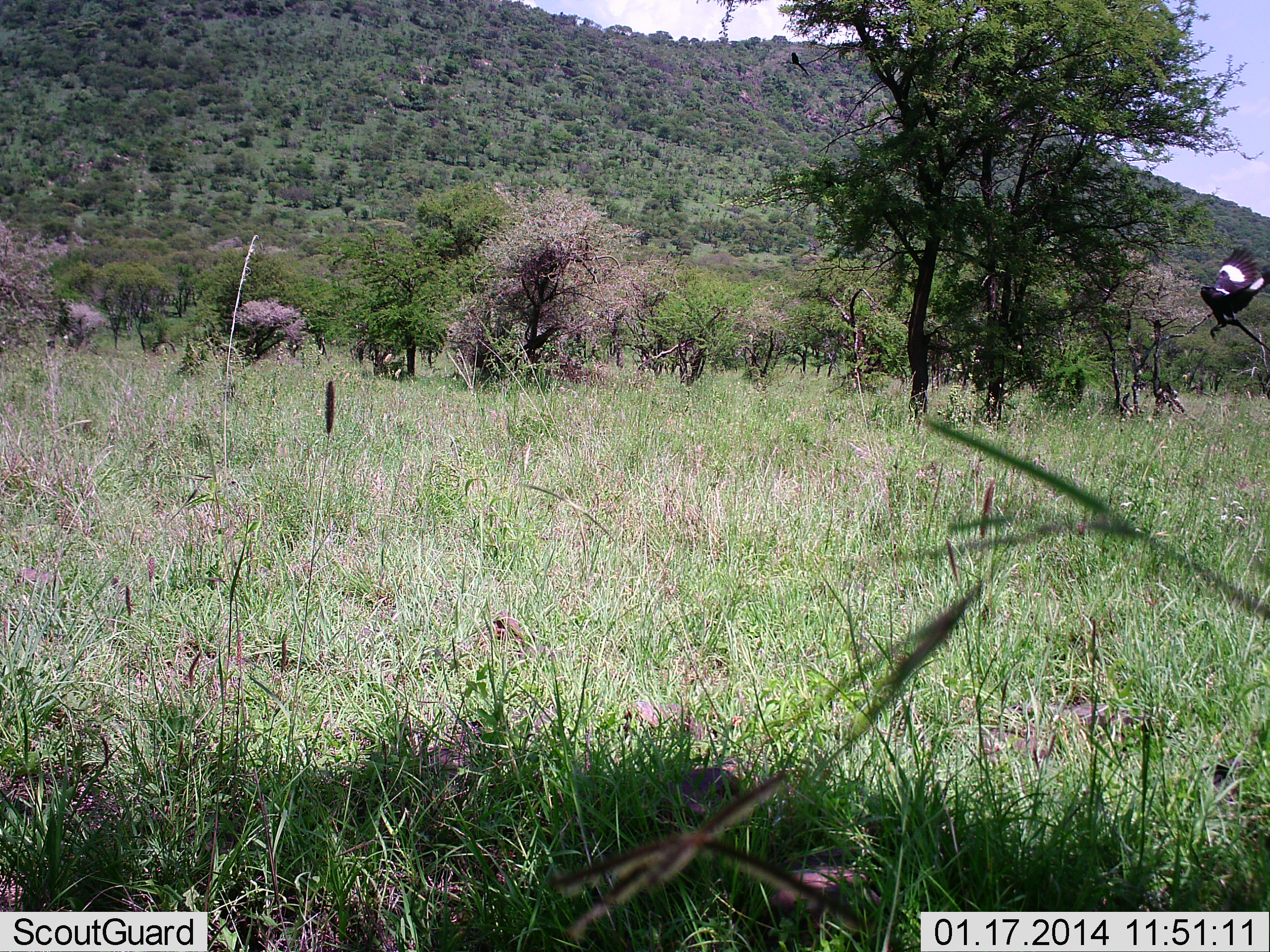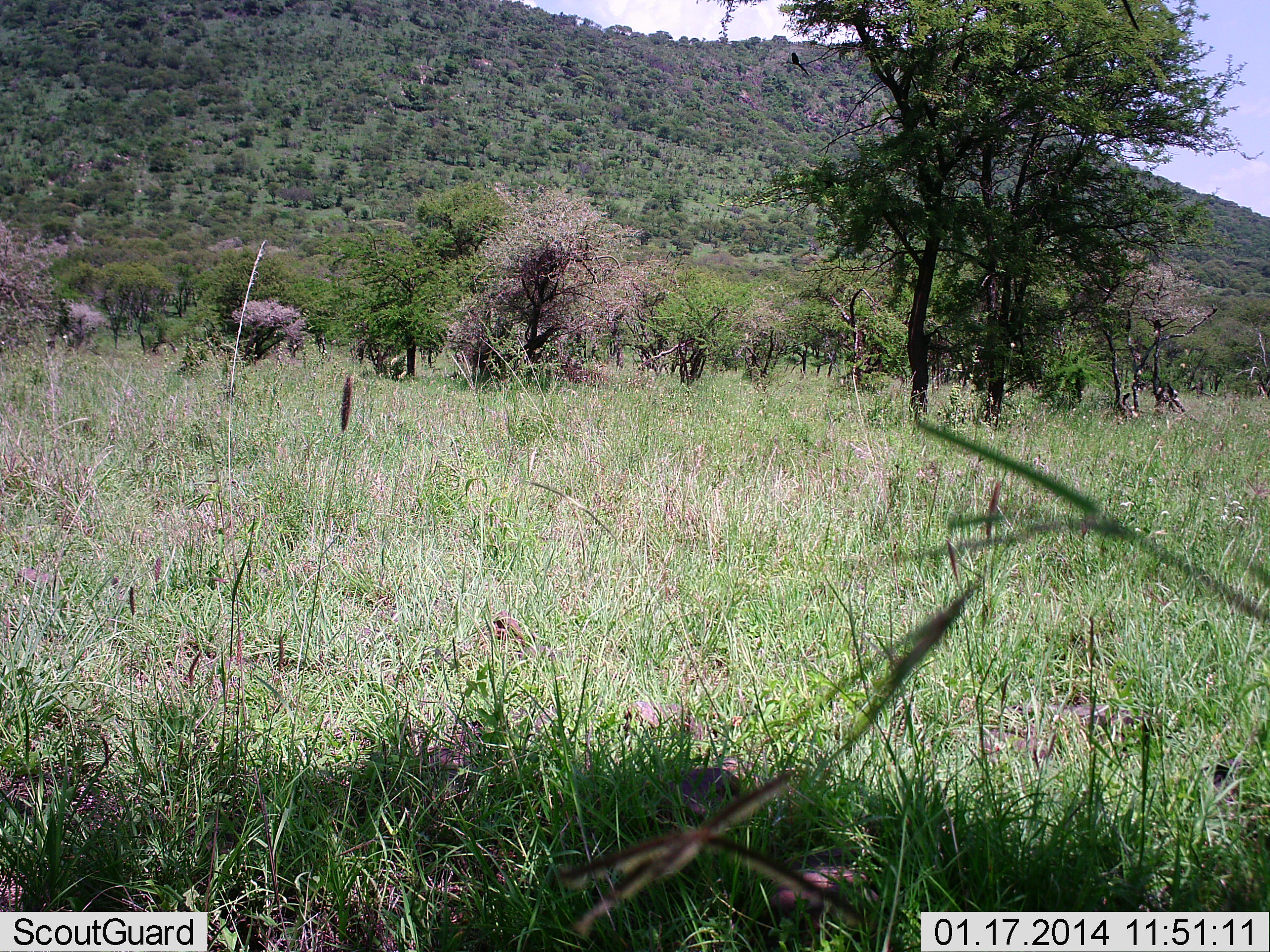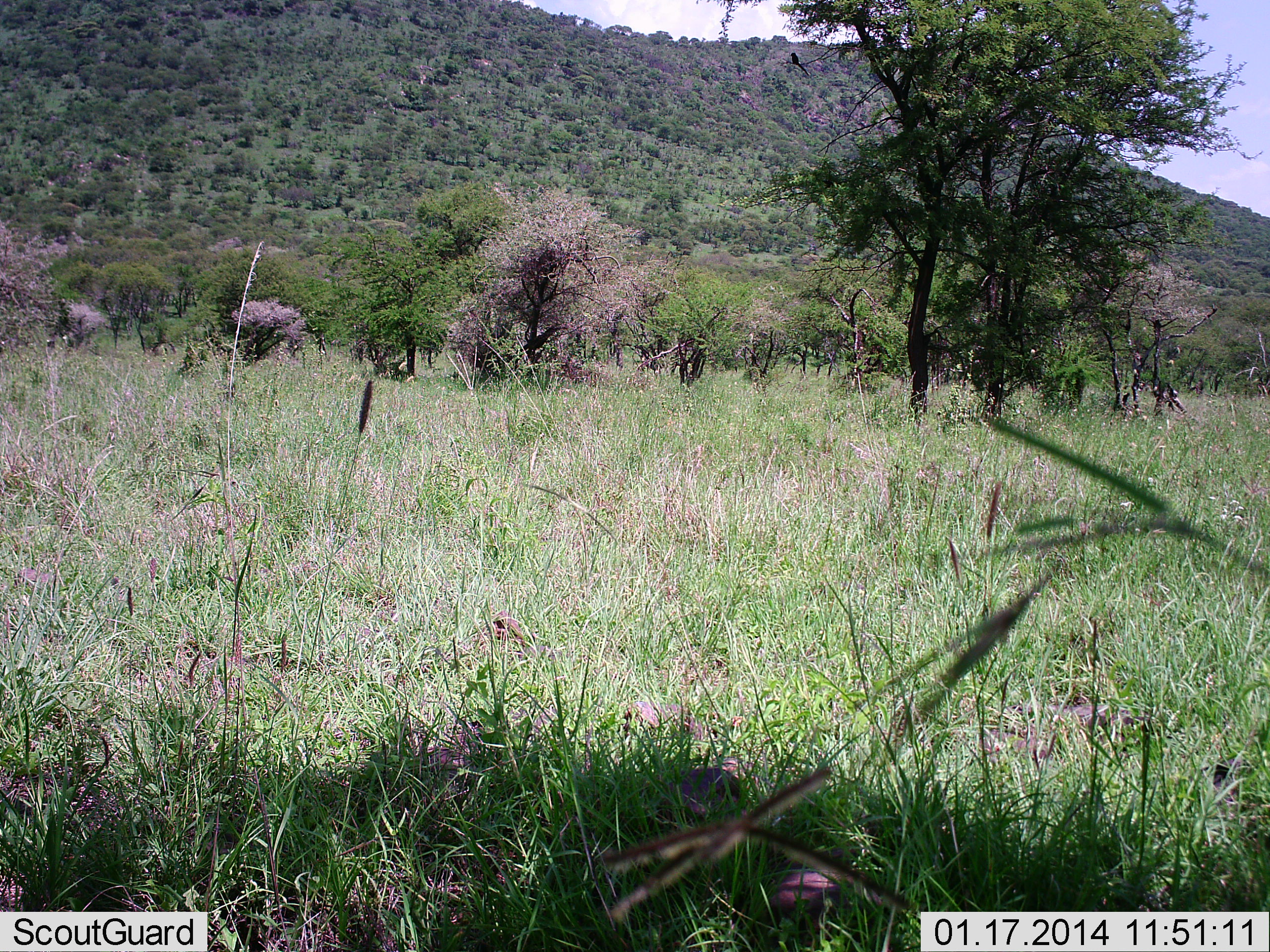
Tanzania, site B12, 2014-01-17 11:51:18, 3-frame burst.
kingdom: Animalia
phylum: Chordata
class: Aves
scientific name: Aves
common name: bird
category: otherbird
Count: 1.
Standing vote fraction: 9%.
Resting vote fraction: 9%.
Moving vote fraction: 84%.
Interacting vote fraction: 0%.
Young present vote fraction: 0%.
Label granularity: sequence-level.